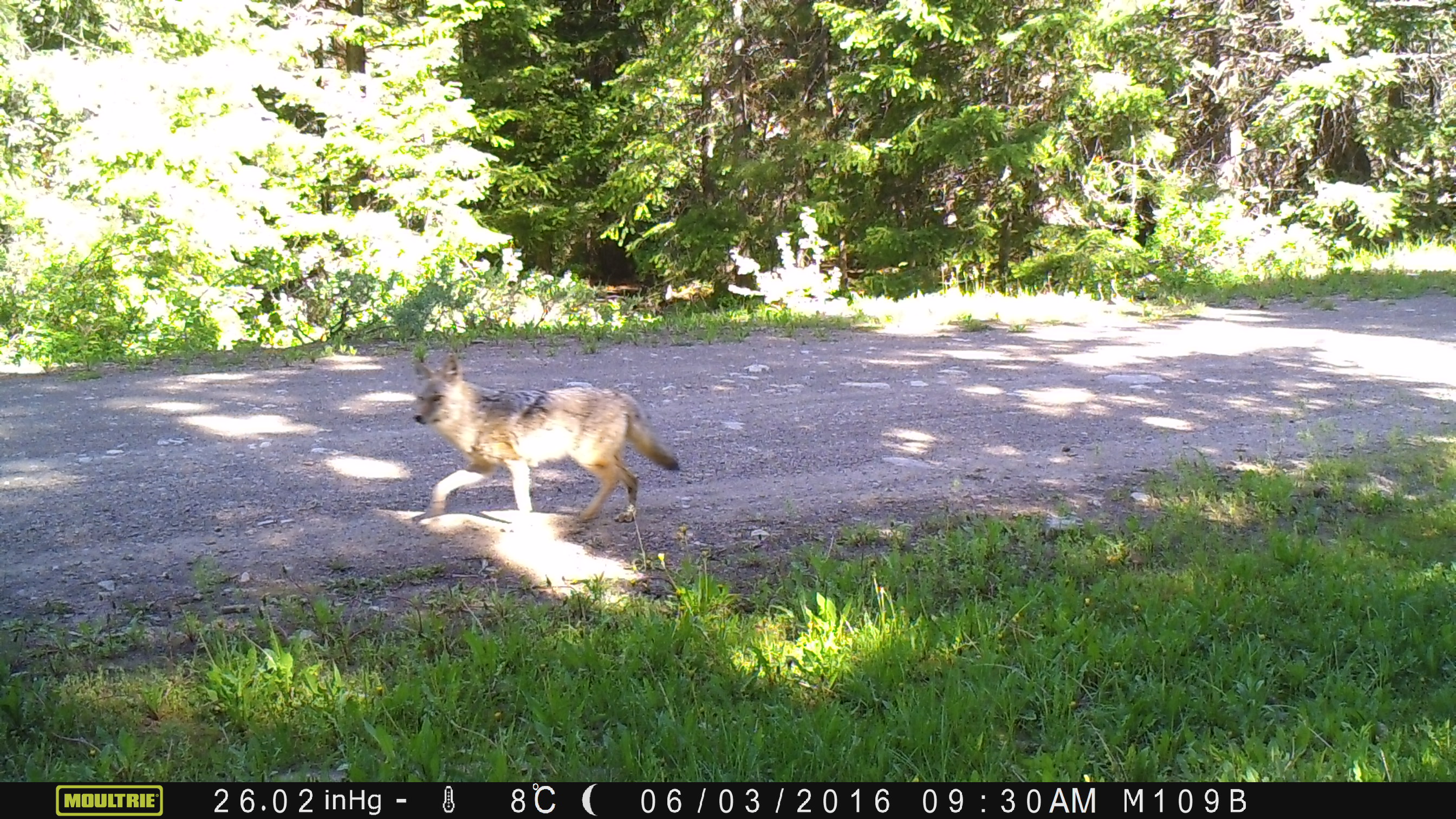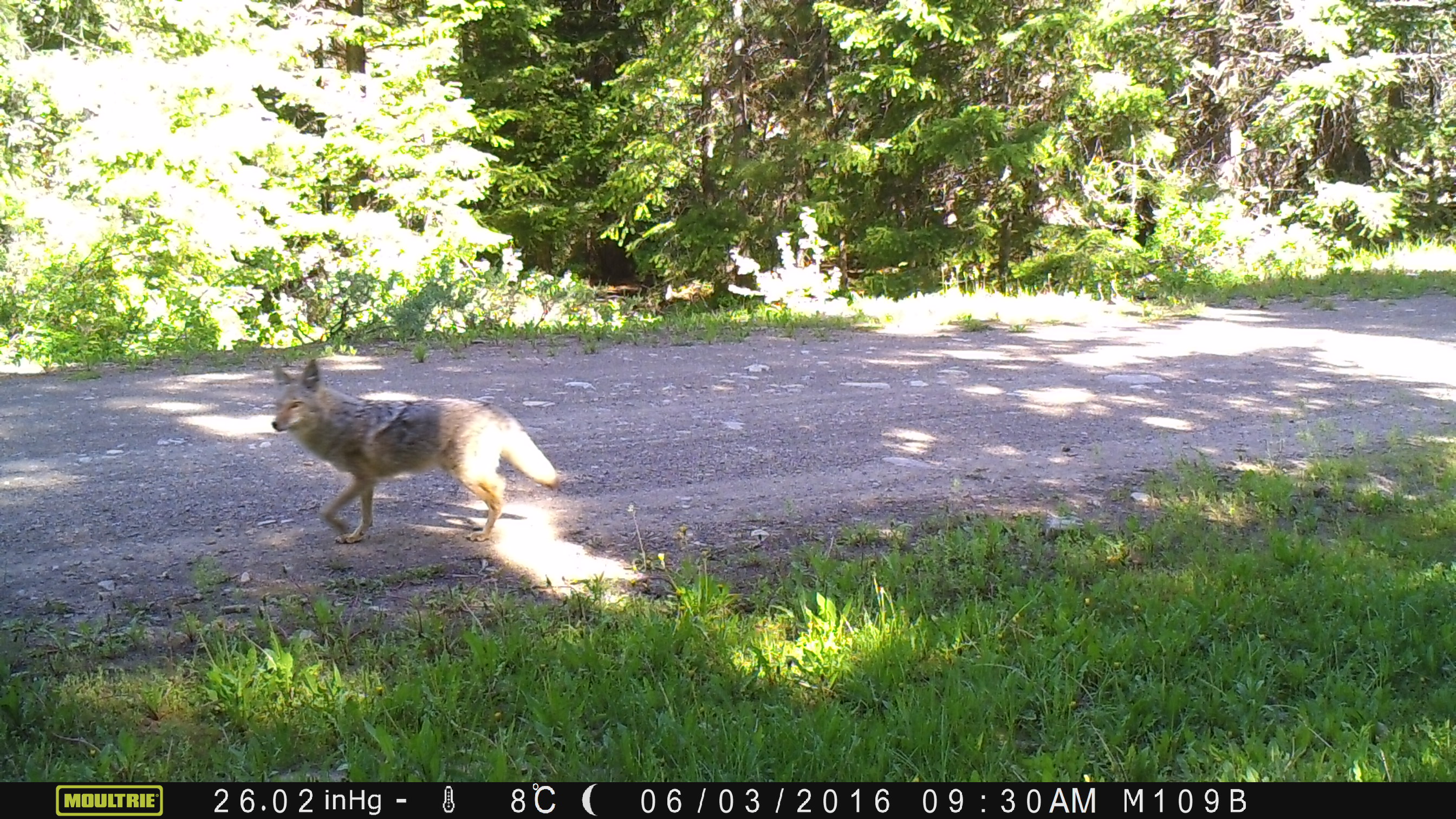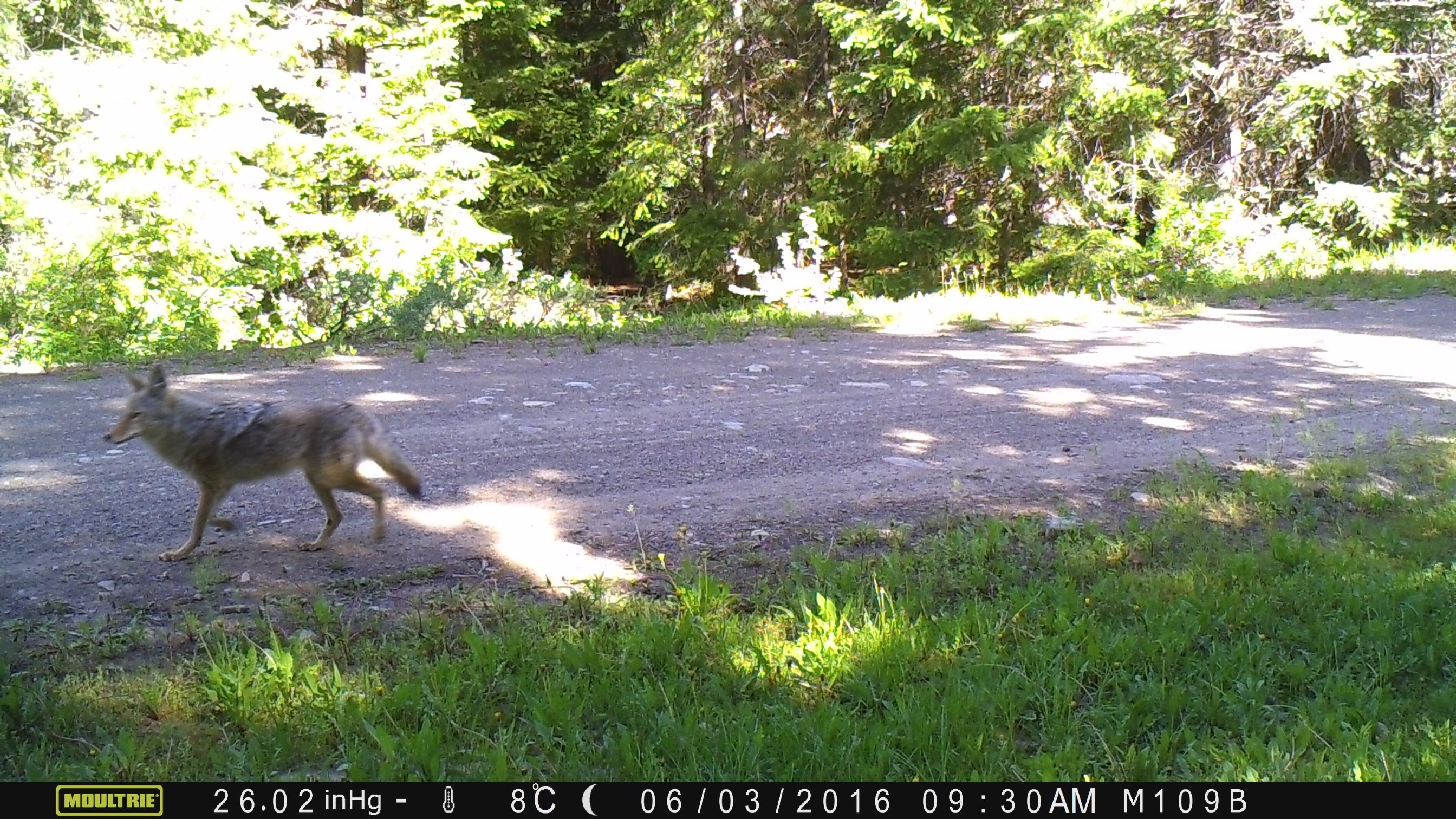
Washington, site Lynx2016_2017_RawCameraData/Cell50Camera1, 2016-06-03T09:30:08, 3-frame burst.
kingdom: Animalia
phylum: Chordata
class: Mammalia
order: Carnivora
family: Canidae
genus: Canis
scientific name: Canis latrans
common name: coyote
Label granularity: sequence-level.